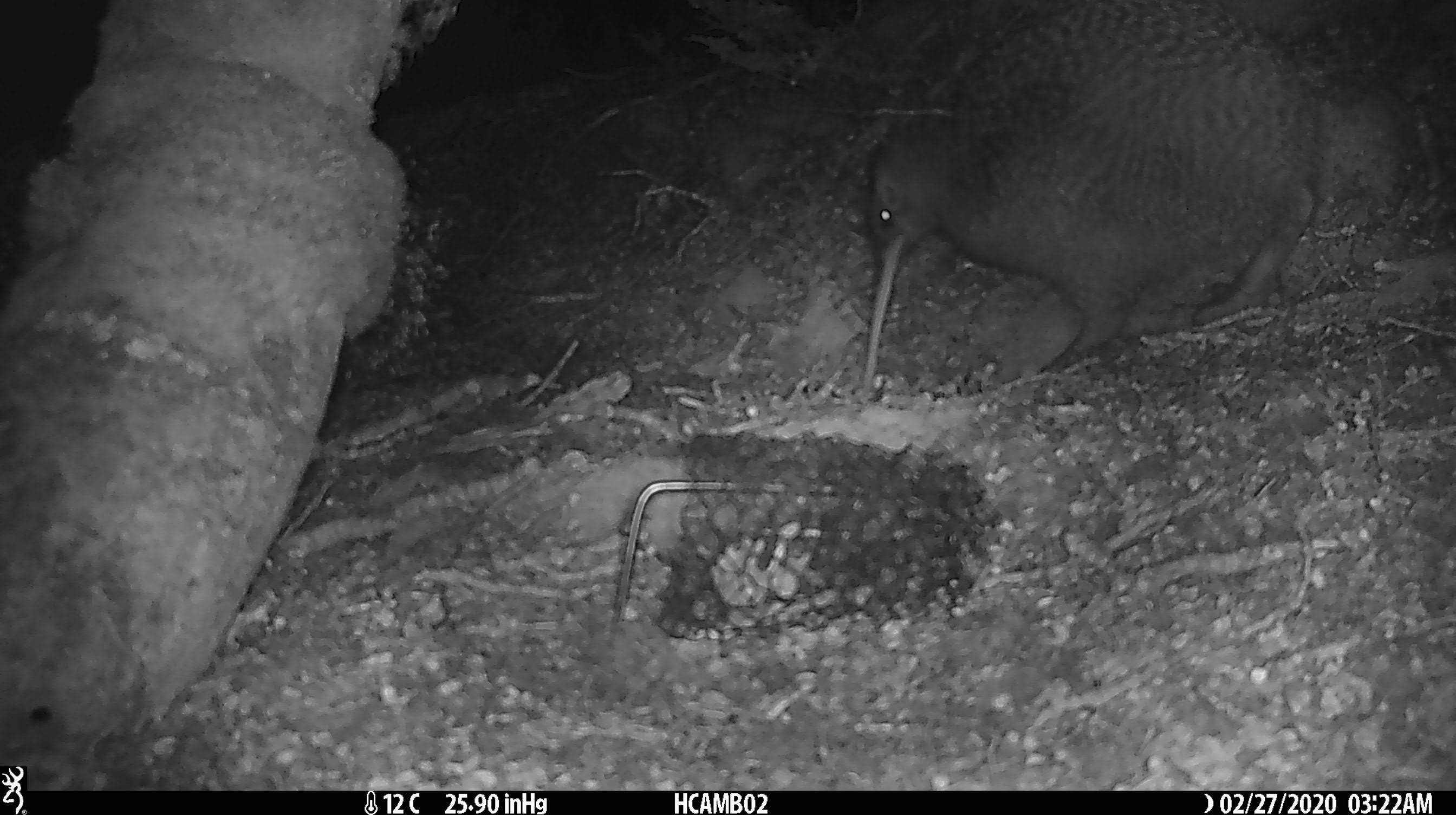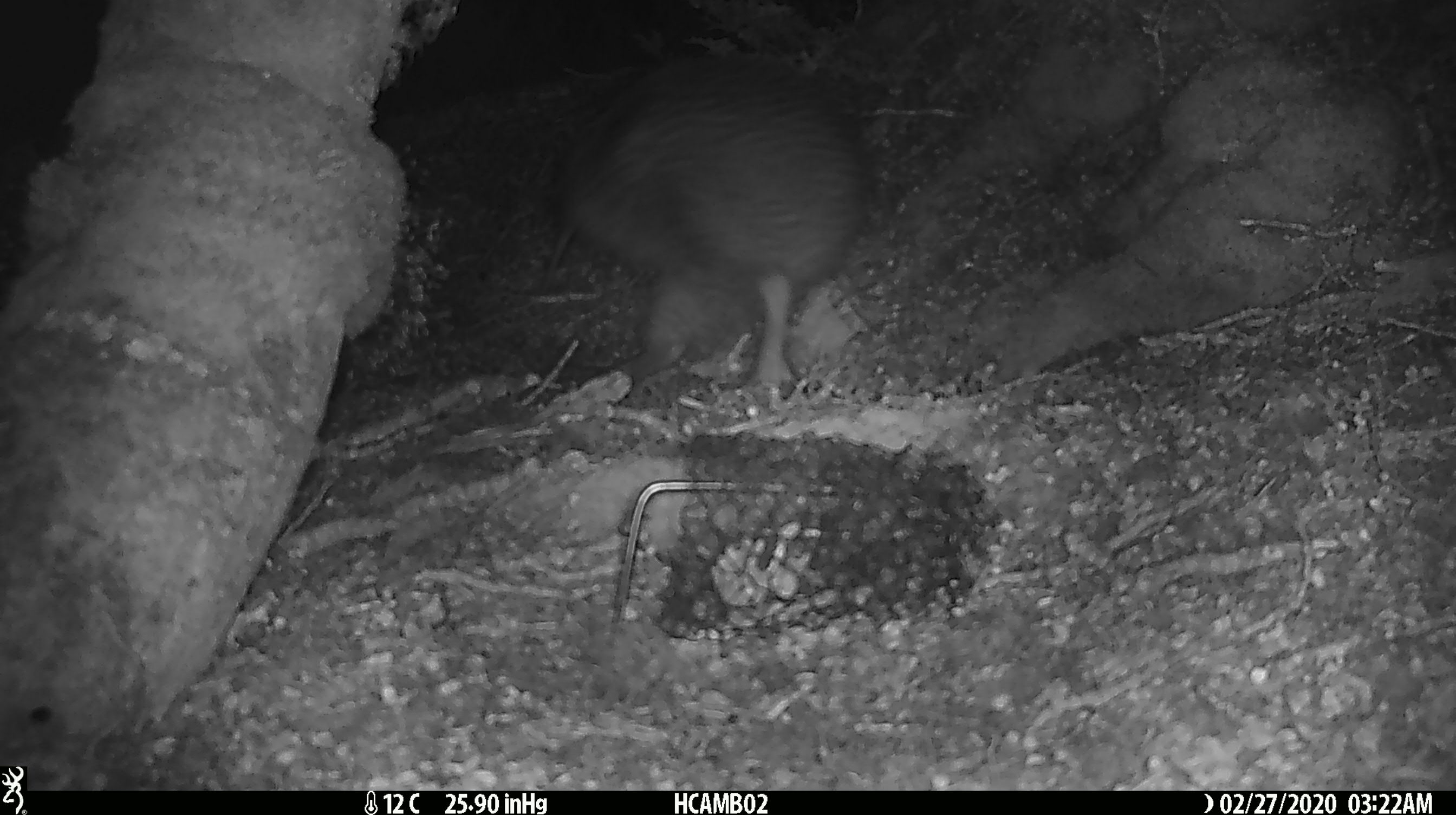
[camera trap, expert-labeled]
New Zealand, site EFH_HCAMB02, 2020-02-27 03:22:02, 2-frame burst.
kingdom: Animalia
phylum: Chordata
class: Aves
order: Apterygiformes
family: Apterygidae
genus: Apteryx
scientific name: Apteryx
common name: kiwi